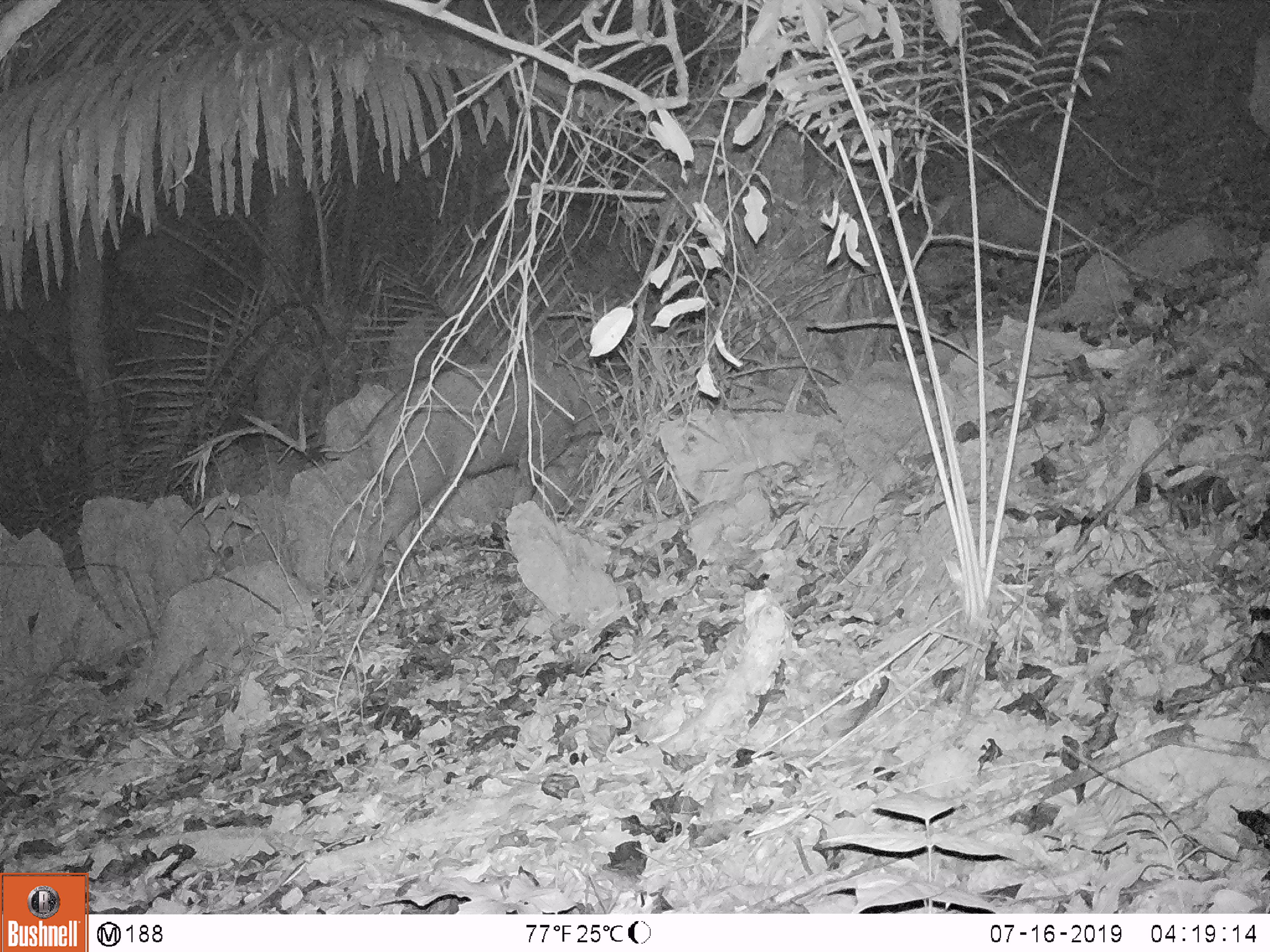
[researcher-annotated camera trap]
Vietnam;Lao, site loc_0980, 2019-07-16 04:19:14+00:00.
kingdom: Animalia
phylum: Chordata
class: Mammalia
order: Artiodactyla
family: Suidae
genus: Sus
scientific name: Sus scrofa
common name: eurasian wild pig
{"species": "eurasian wild pig (Sus scrofa)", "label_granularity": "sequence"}